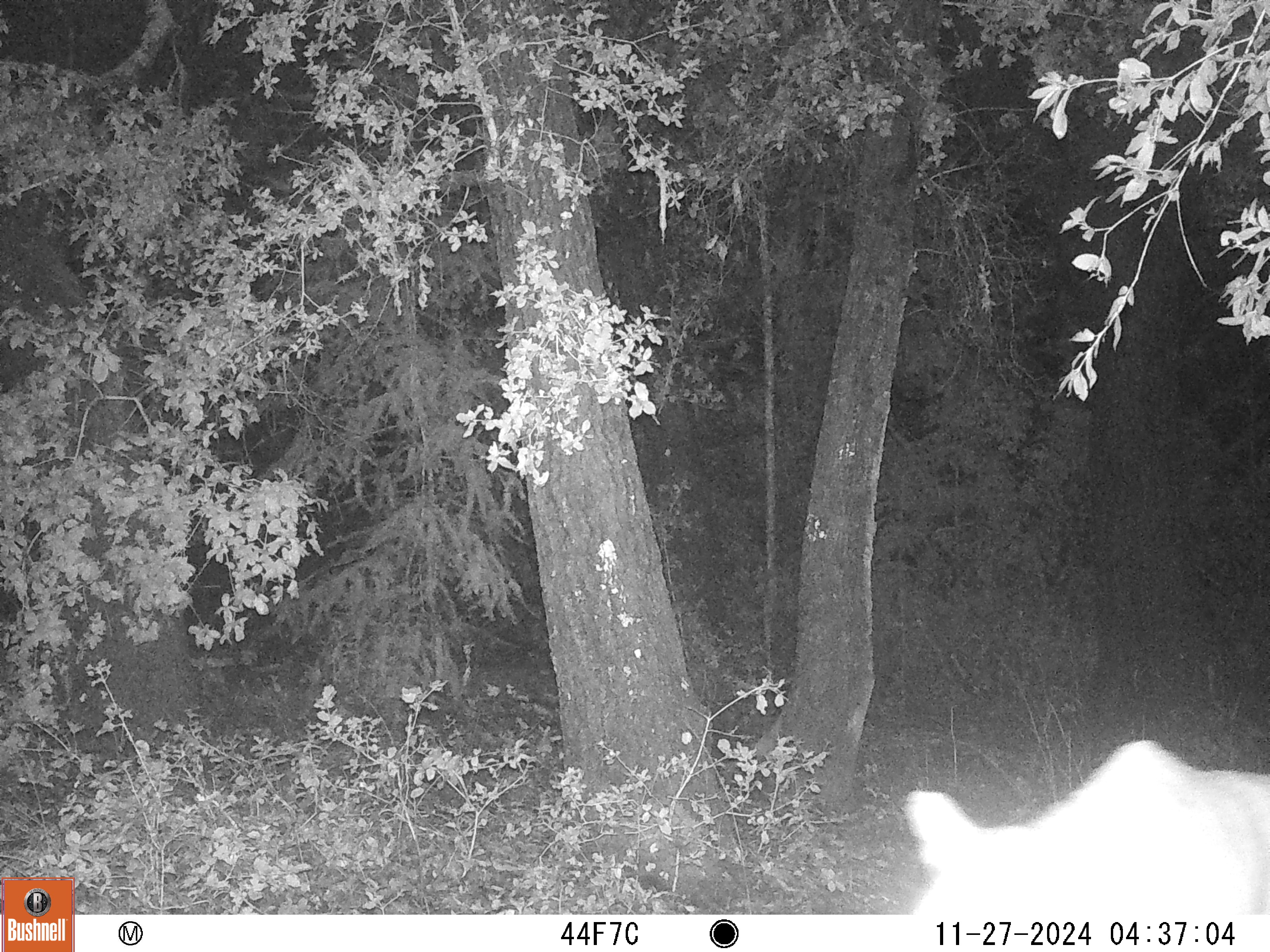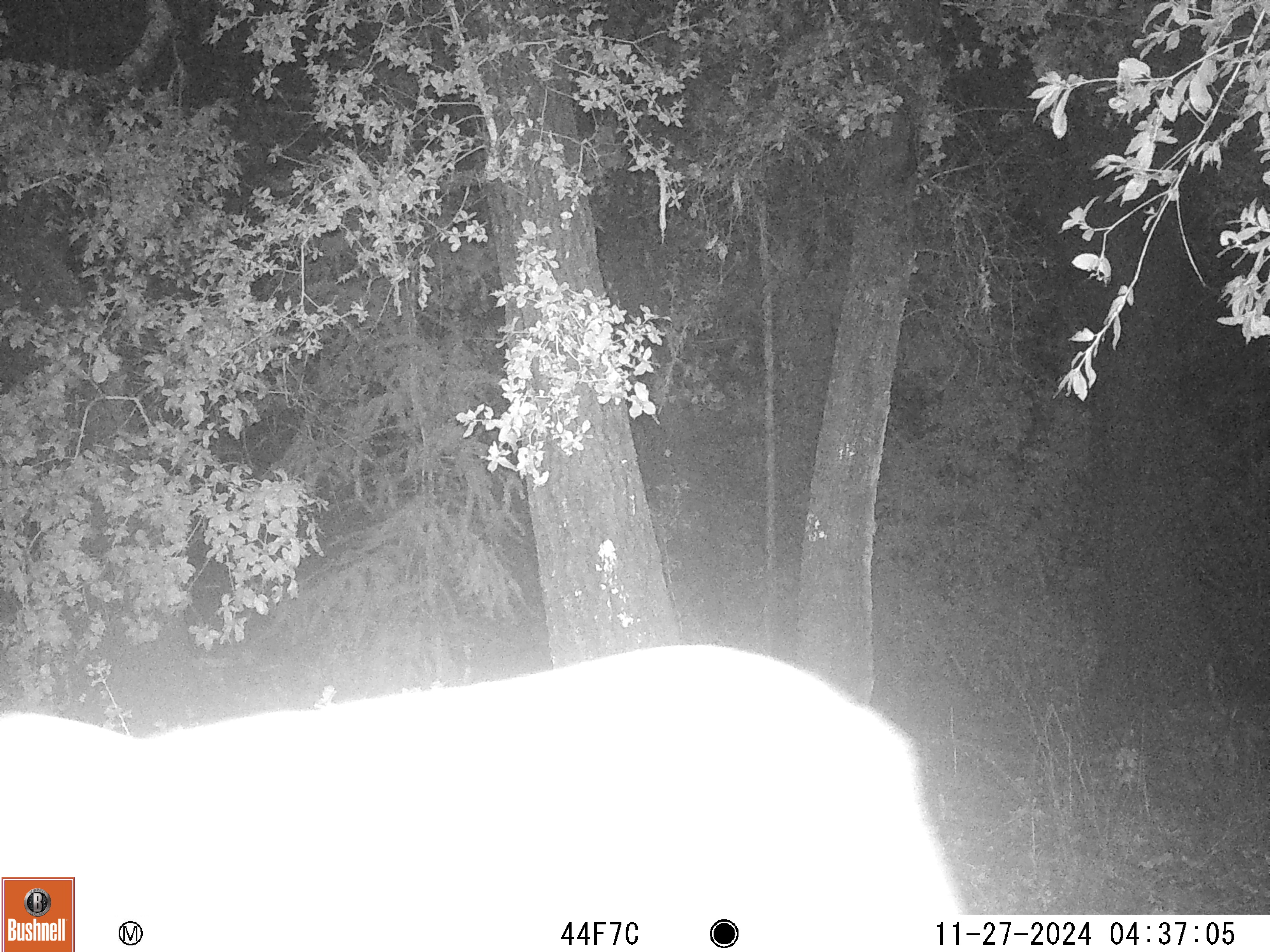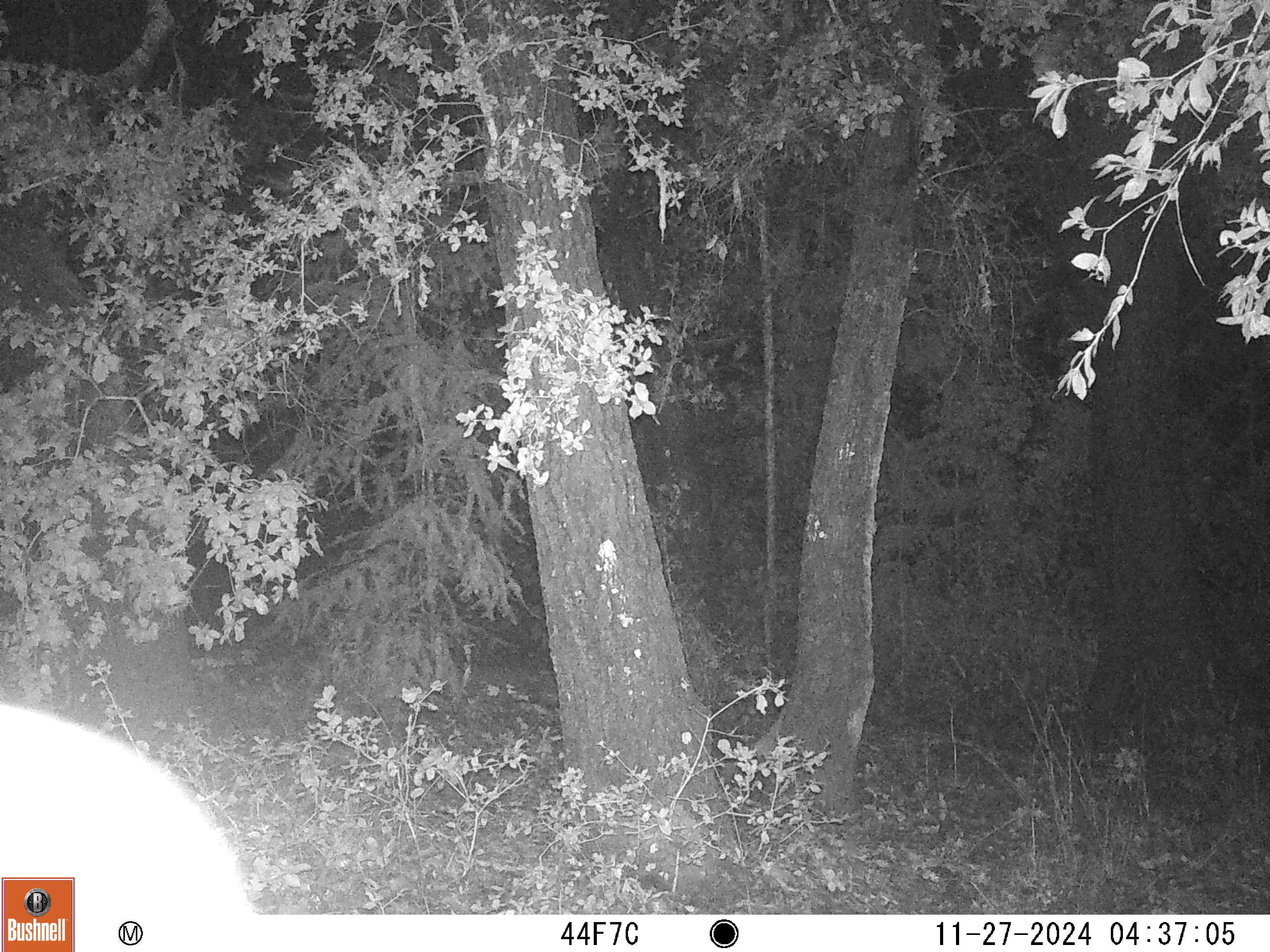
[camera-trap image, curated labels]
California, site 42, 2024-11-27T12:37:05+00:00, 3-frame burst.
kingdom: Animalia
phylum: Chordata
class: Mammalia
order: Carnivora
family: Felidae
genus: Puma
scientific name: Puma concolor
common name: puma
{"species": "puma (Puma concolor)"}